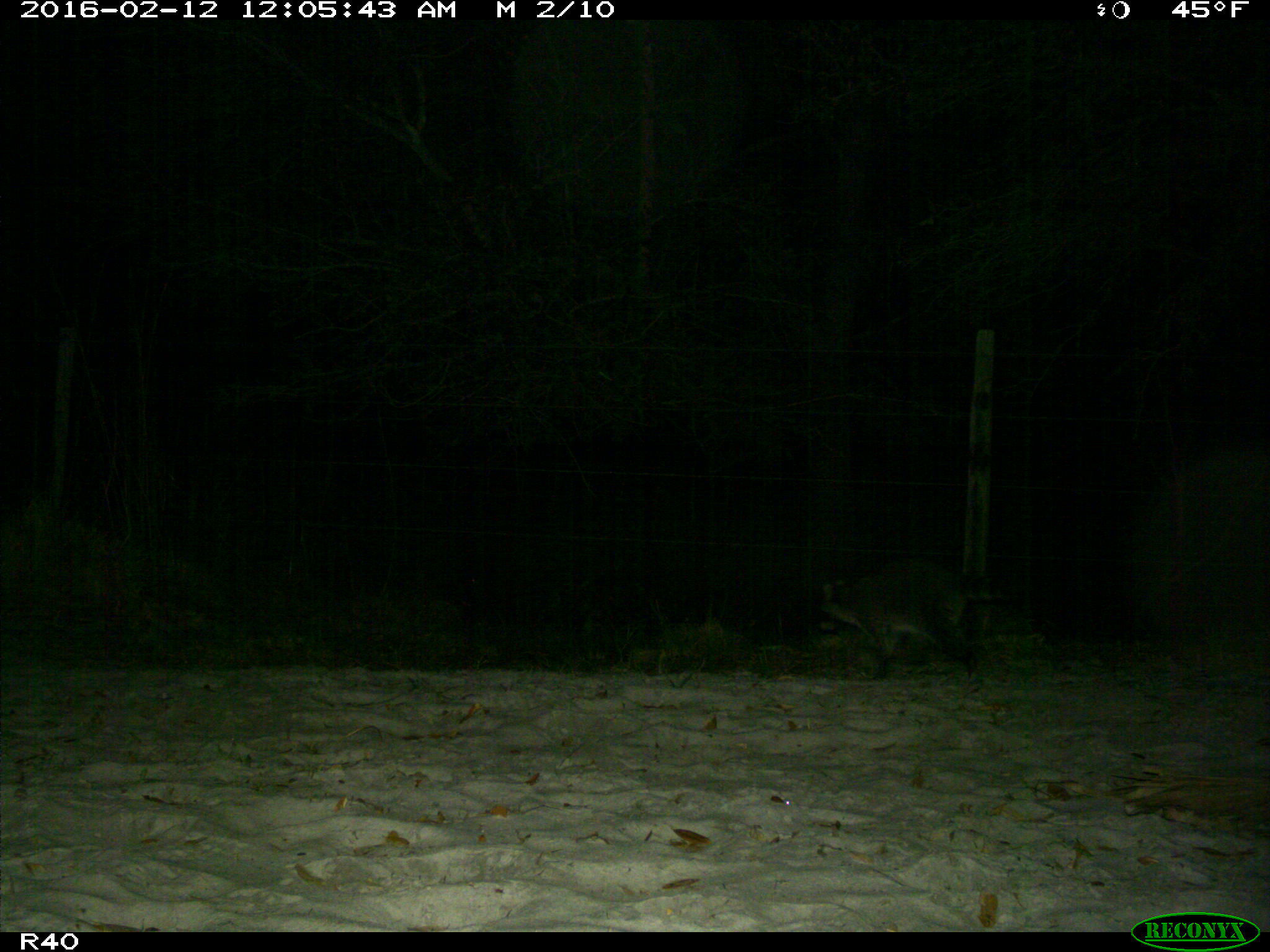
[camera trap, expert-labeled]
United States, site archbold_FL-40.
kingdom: Animalia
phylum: Chordata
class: Mammalia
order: Carnivora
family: Procyonidae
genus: Procyon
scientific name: Procyon lotor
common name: common raccoon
Procyon lotor (common raccoon).